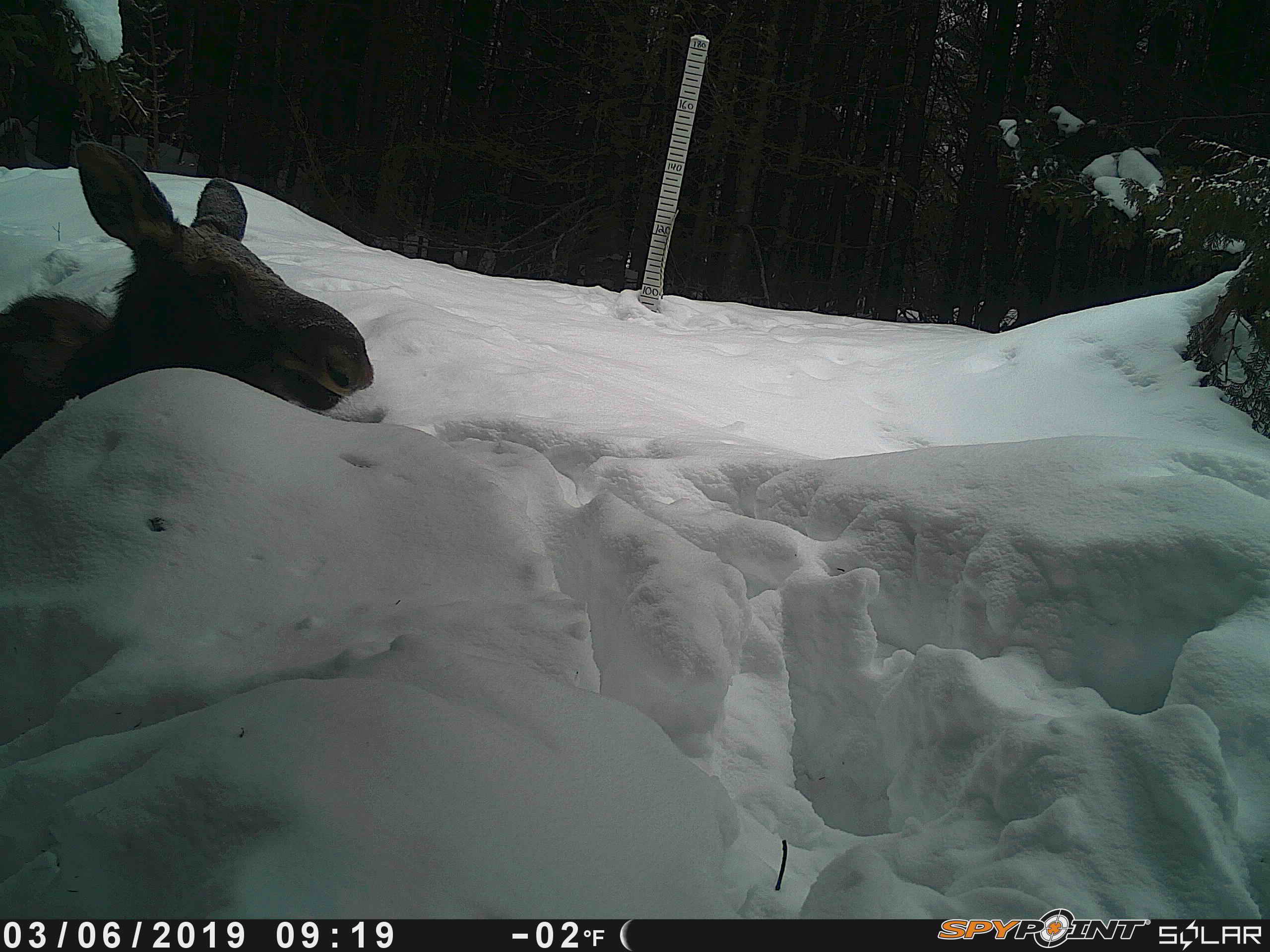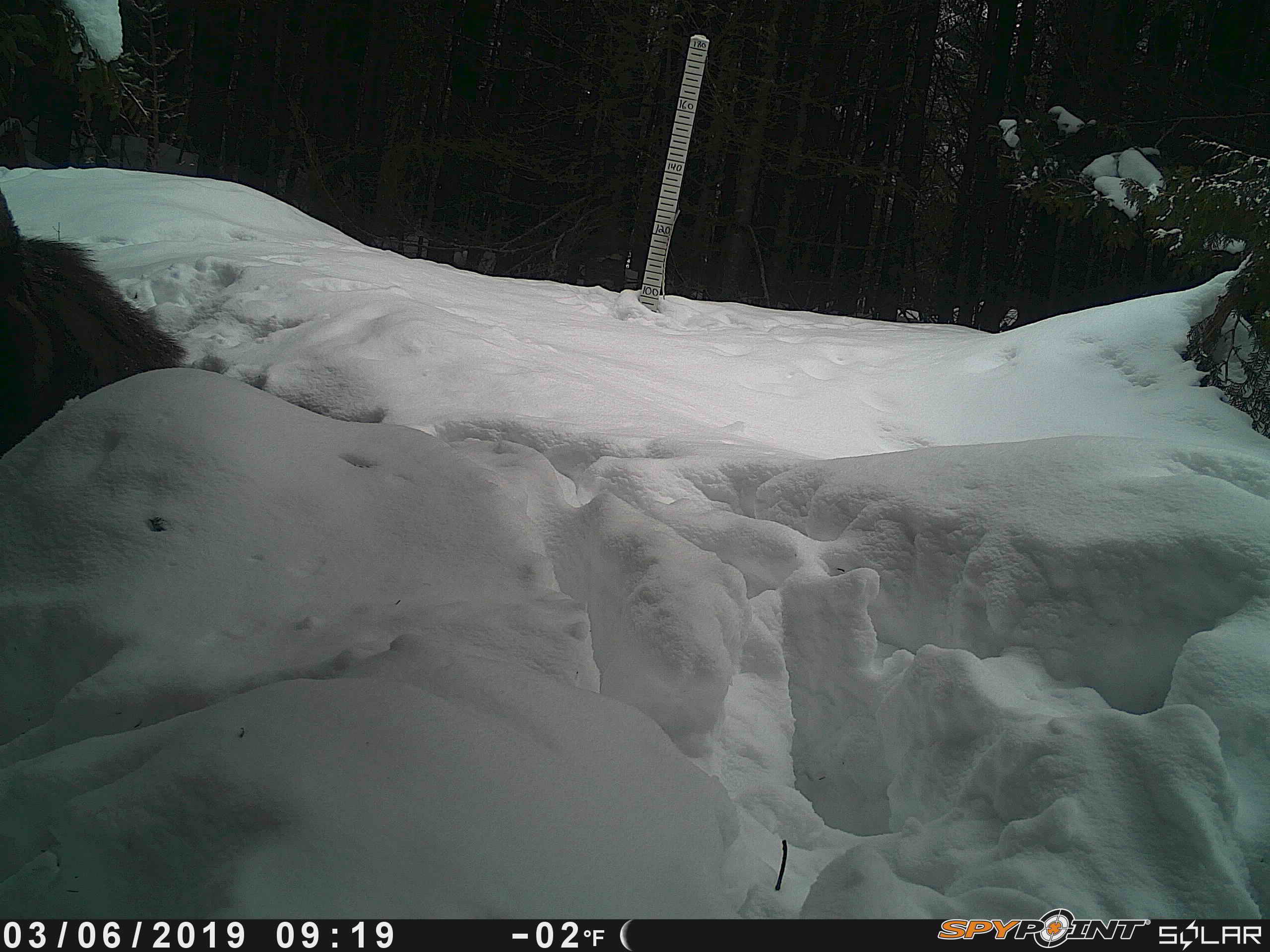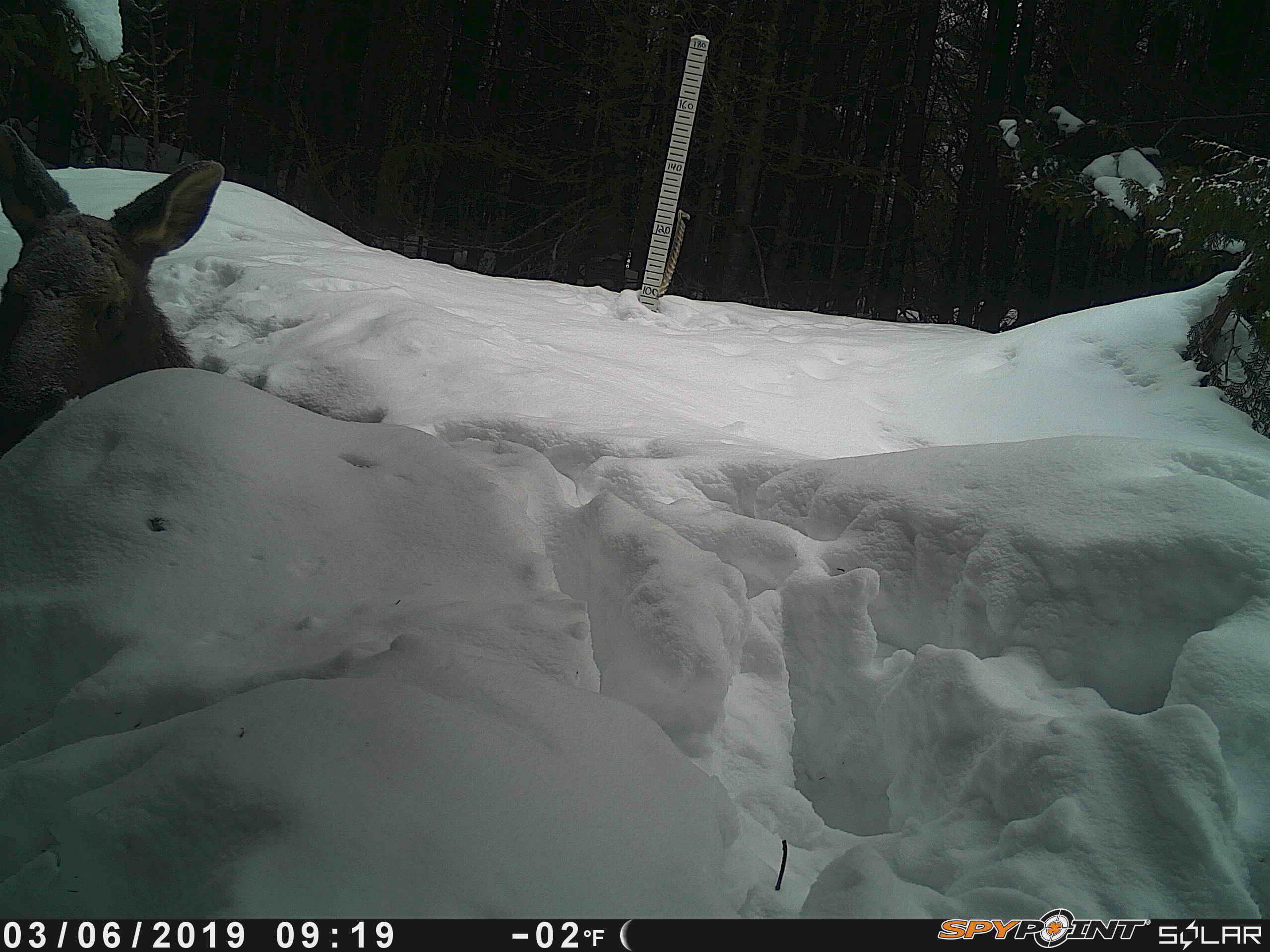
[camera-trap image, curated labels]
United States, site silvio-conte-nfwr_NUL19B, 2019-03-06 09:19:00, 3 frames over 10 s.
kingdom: Animalia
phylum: Chordata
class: Mammalia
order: Artiodactyla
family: Cervidae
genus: Alces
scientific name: Alces alces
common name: moose